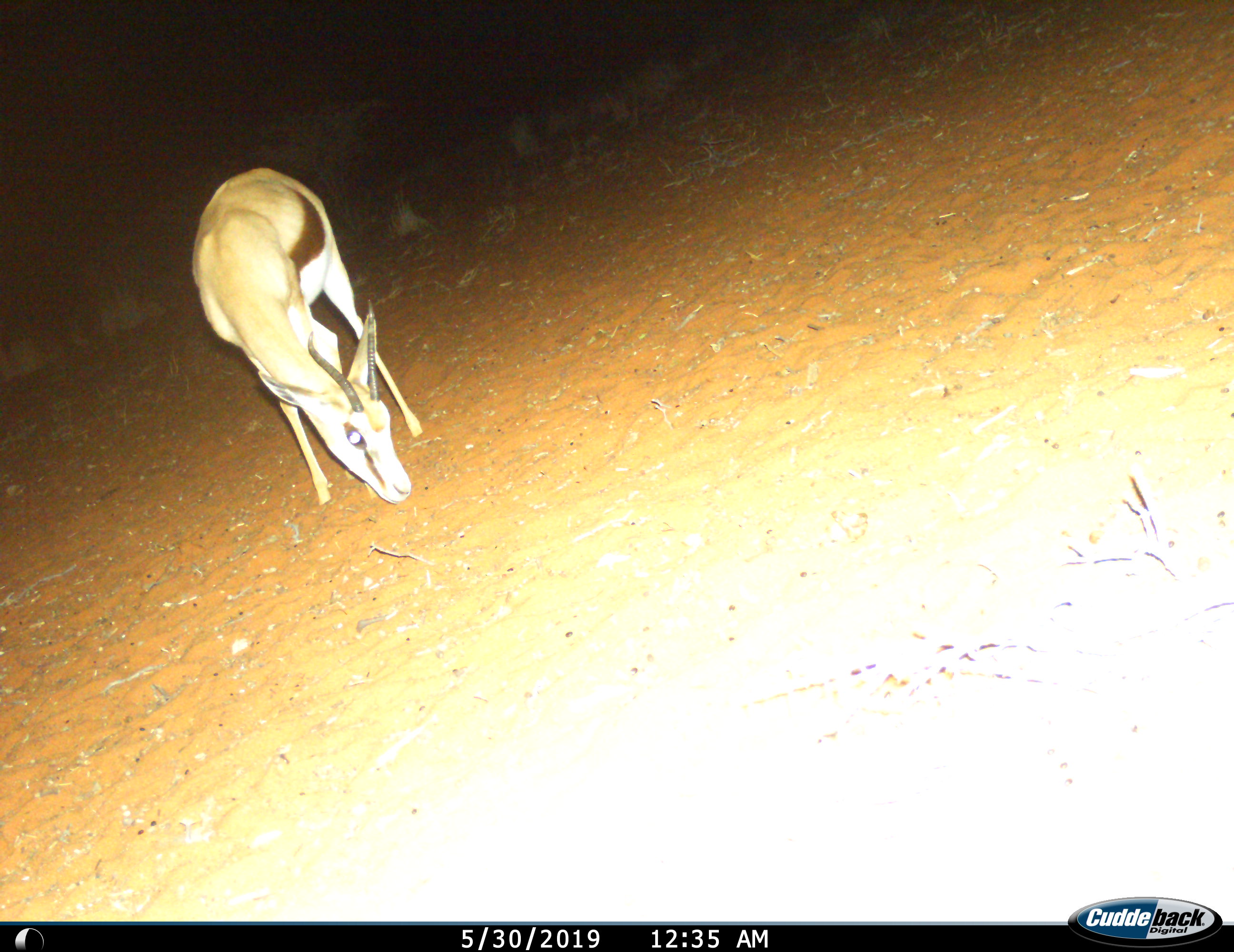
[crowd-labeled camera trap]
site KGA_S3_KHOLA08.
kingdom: Animalia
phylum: Chordata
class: Mammalia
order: Artiodactyla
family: Bovidae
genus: Antidorcas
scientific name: Antidorcas marsupialis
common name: springbok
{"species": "springbok (Antidorcas marsupialis)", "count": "1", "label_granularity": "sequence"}